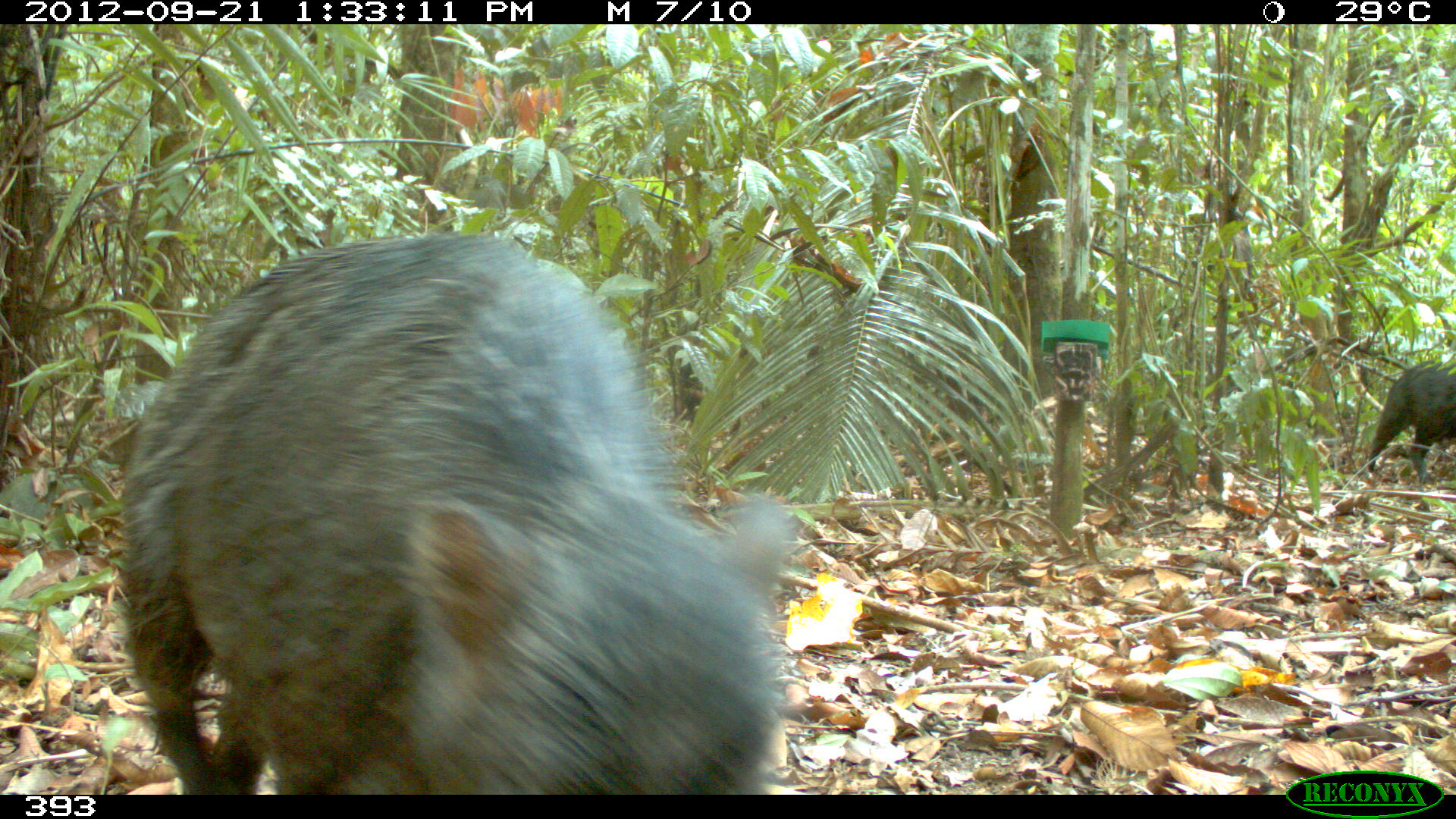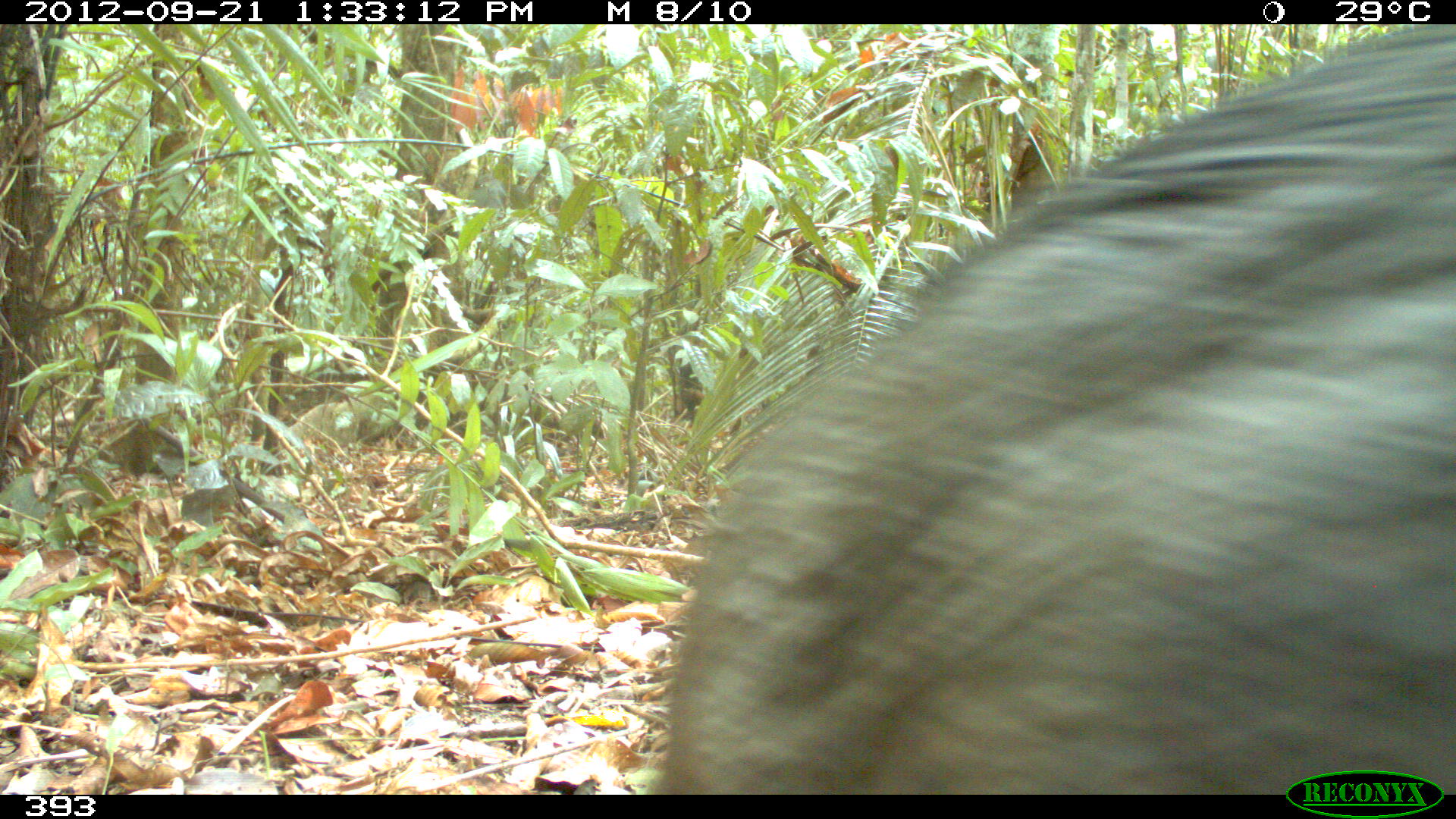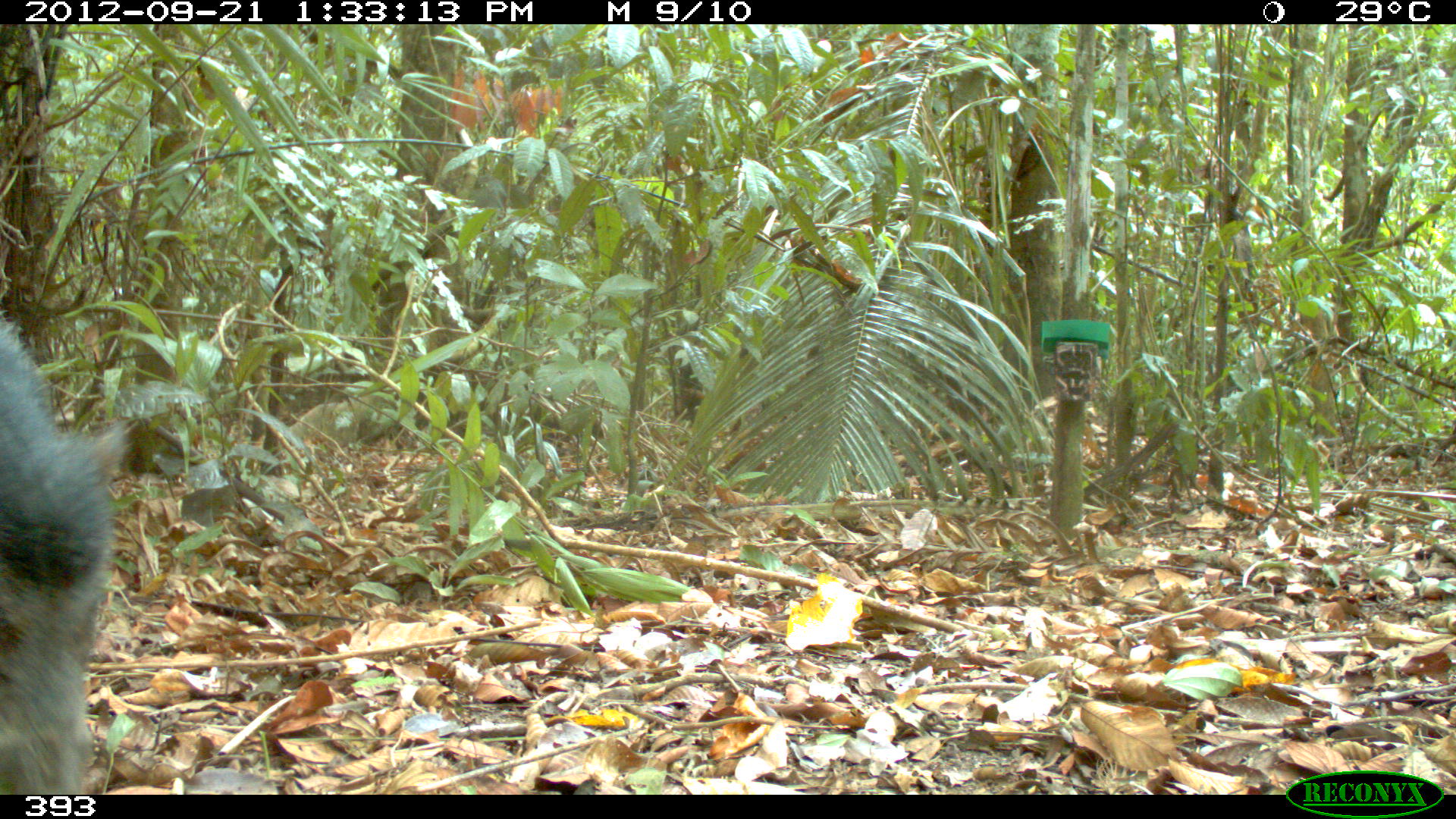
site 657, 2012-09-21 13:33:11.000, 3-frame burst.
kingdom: Animalia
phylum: Chordata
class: Mammalia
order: Artiodactyla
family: Tayassuidae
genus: Tayassu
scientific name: Tayassu pecari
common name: white-lipped peccary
Tayassu pecari (white-lipped peccary).